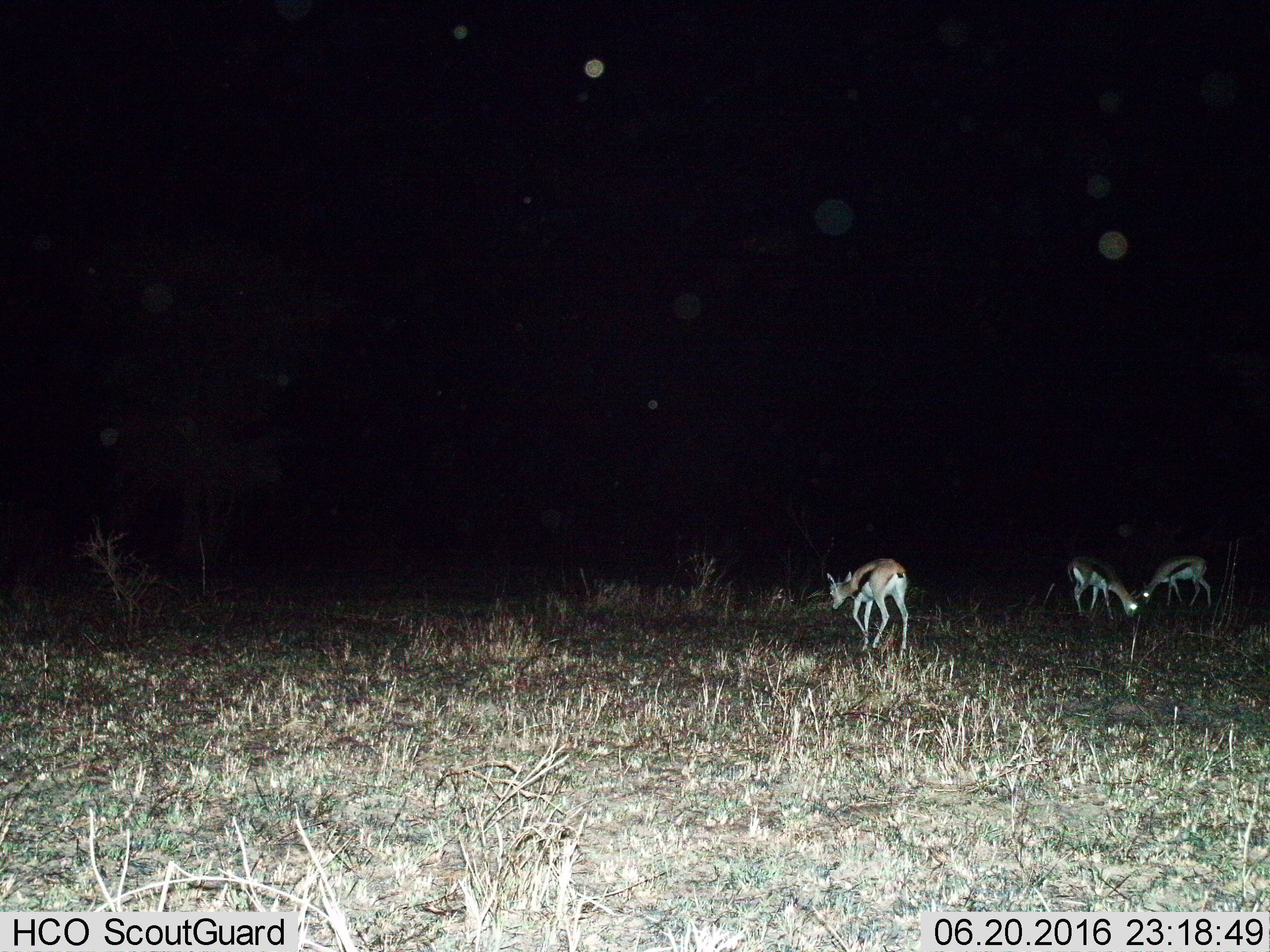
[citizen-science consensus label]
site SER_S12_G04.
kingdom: Animalia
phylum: Chordata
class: Mammalia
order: Artiodactyla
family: Bovidae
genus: Eudorcas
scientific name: Eudorcas thomsonii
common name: thomson's gazelle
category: gazellethomsons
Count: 3.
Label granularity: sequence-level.